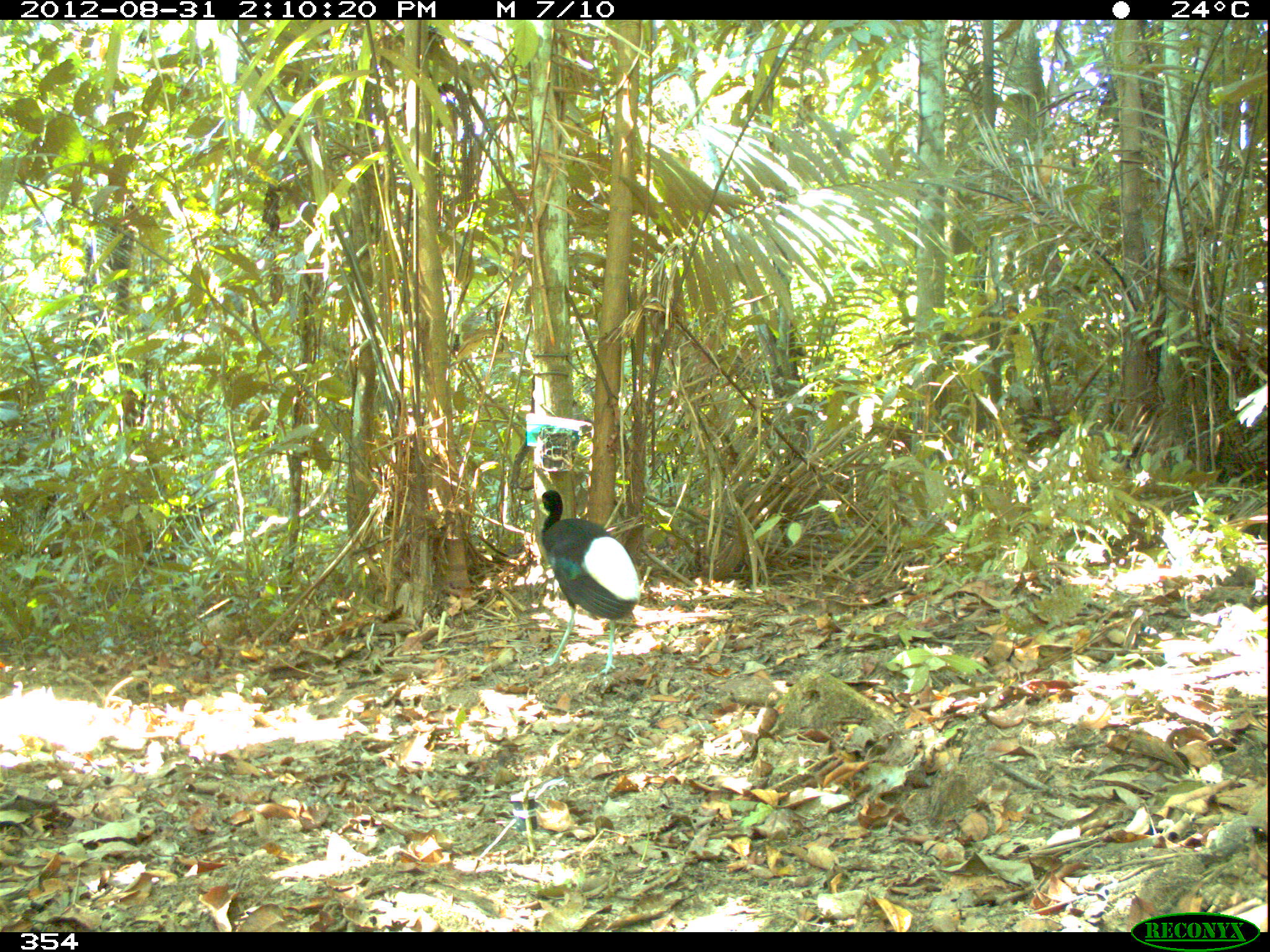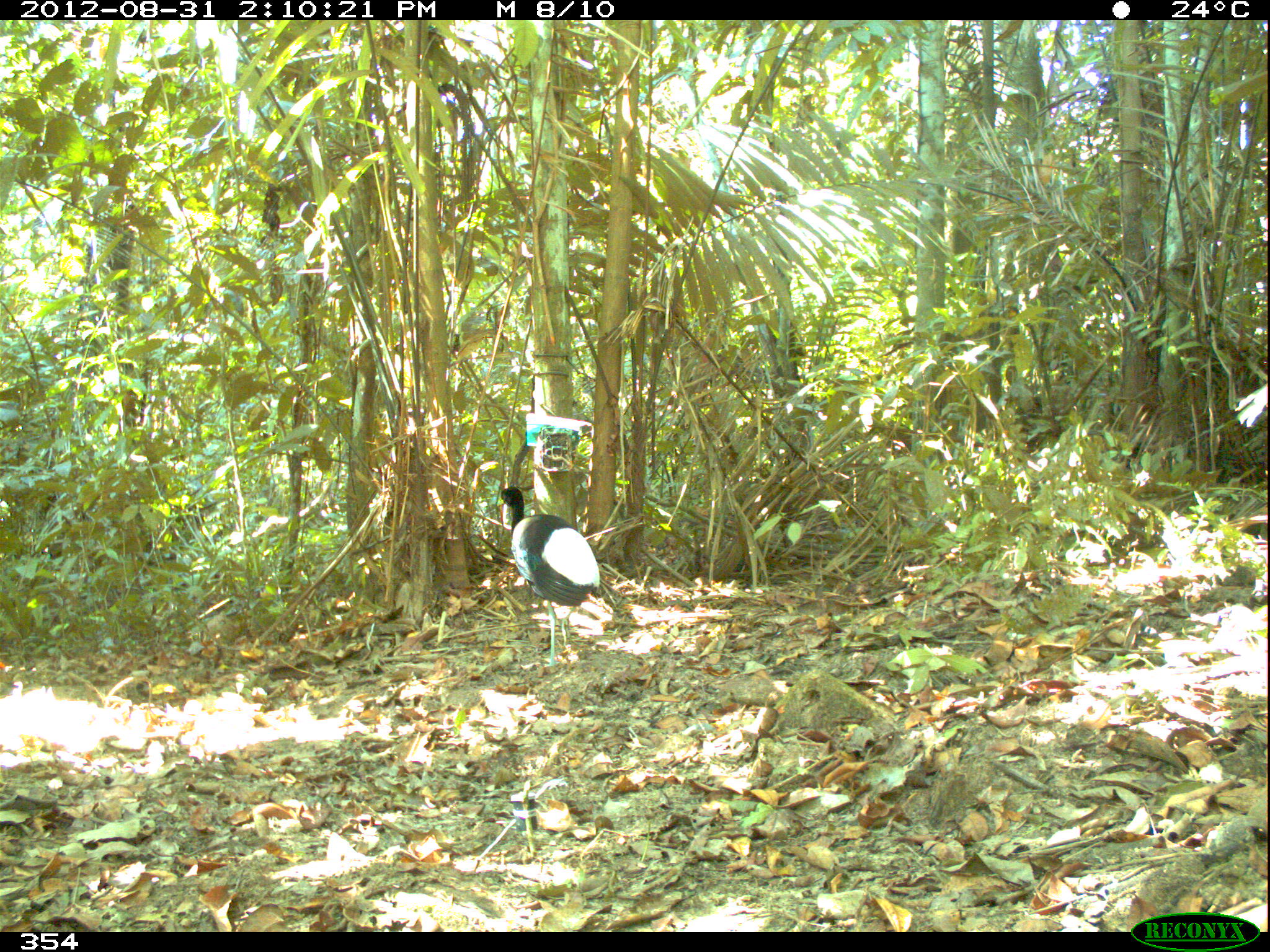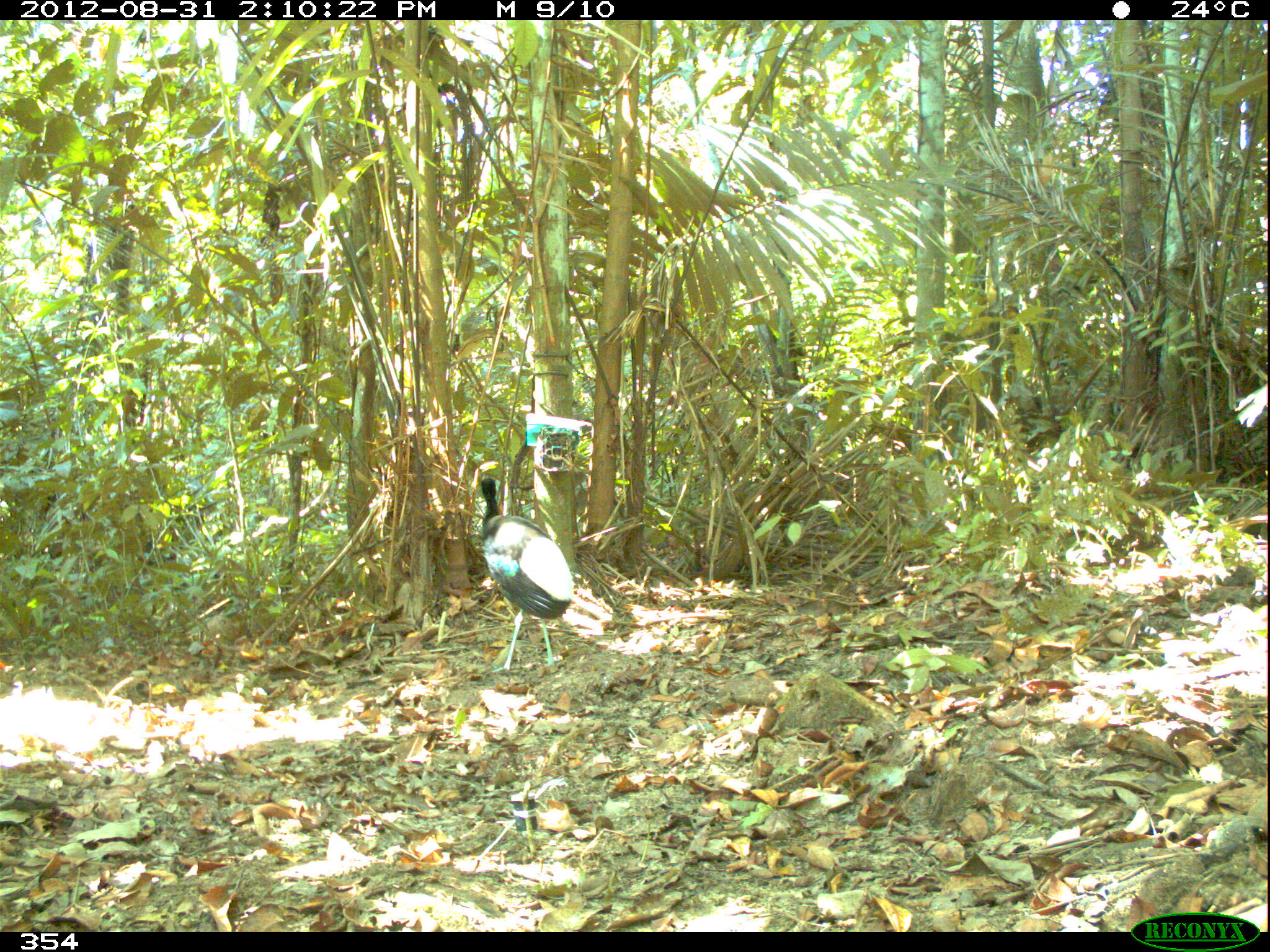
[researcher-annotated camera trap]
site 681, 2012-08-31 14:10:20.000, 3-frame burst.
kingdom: Animalia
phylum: Chordata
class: Aves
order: Gruiformes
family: Psophiidae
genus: Psophia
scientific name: Psophia leucoptera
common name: pale-winged trumpeter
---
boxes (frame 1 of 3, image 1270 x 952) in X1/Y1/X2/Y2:
psophia leucoptera: 534/487/642/682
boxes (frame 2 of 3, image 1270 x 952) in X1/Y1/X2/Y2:
psophia leucoptera: 495/485/601/668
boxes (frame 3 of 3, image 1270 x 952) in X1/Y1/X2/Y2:
psophia leucoptera: 478/474/574/672